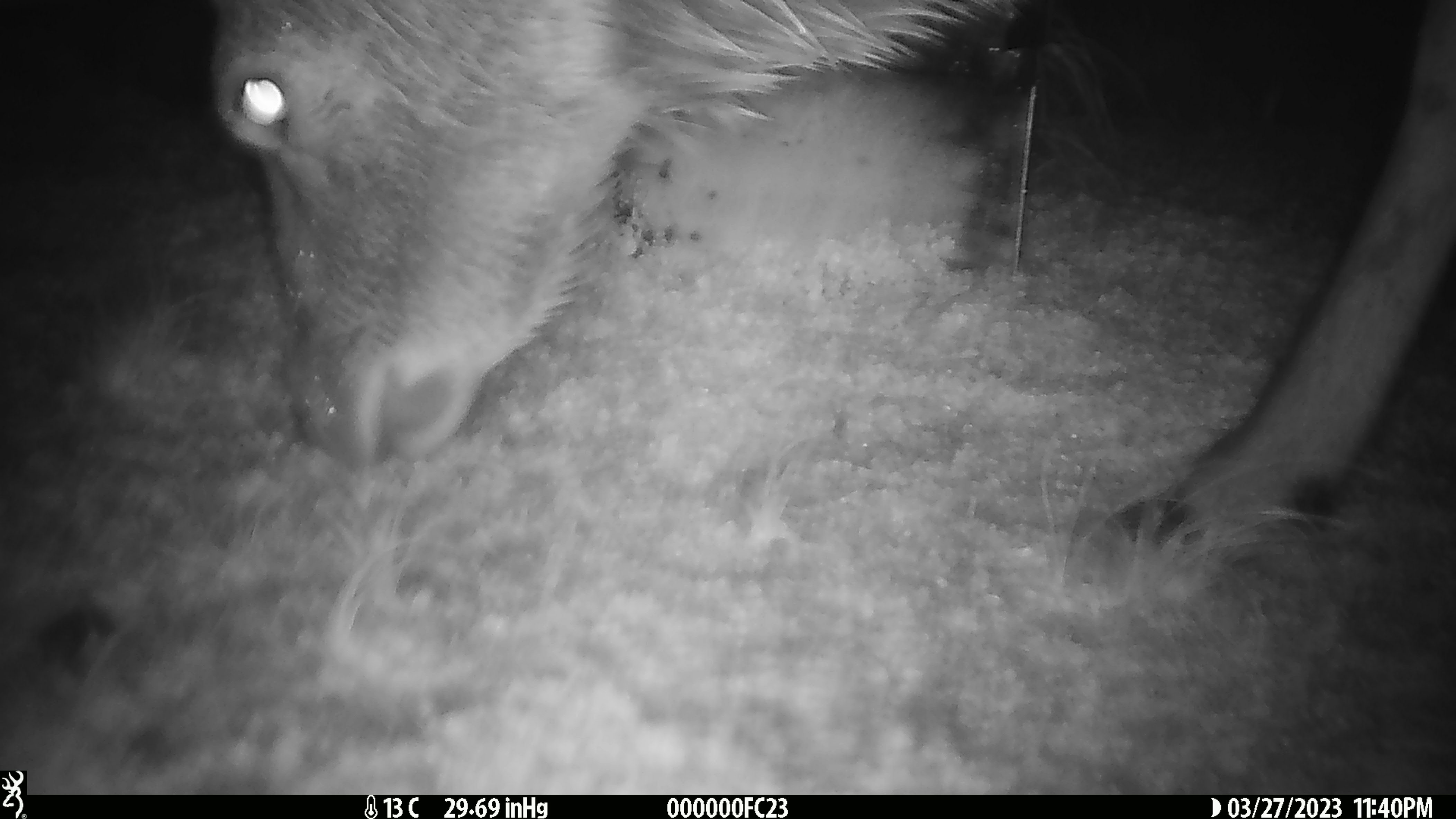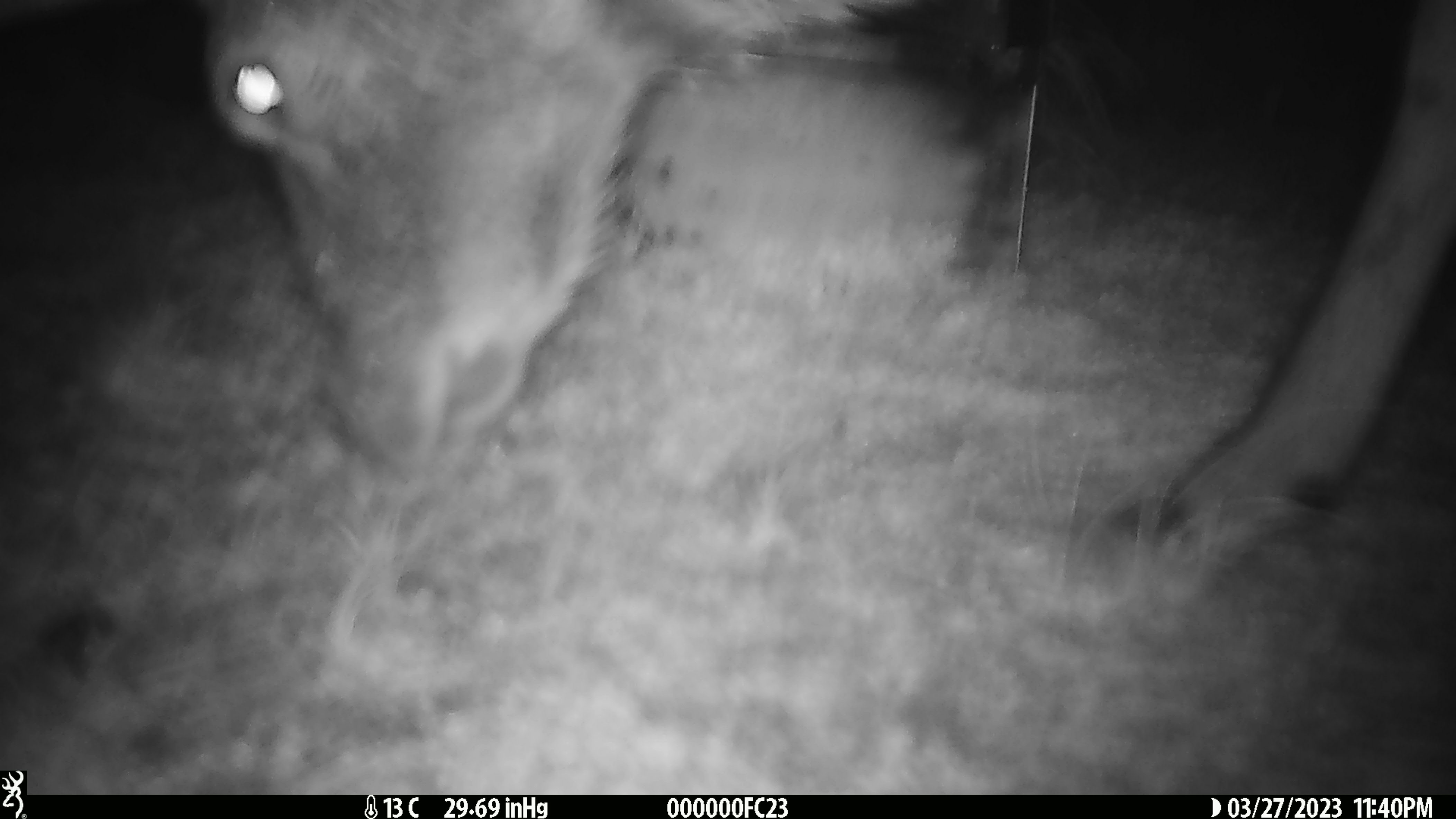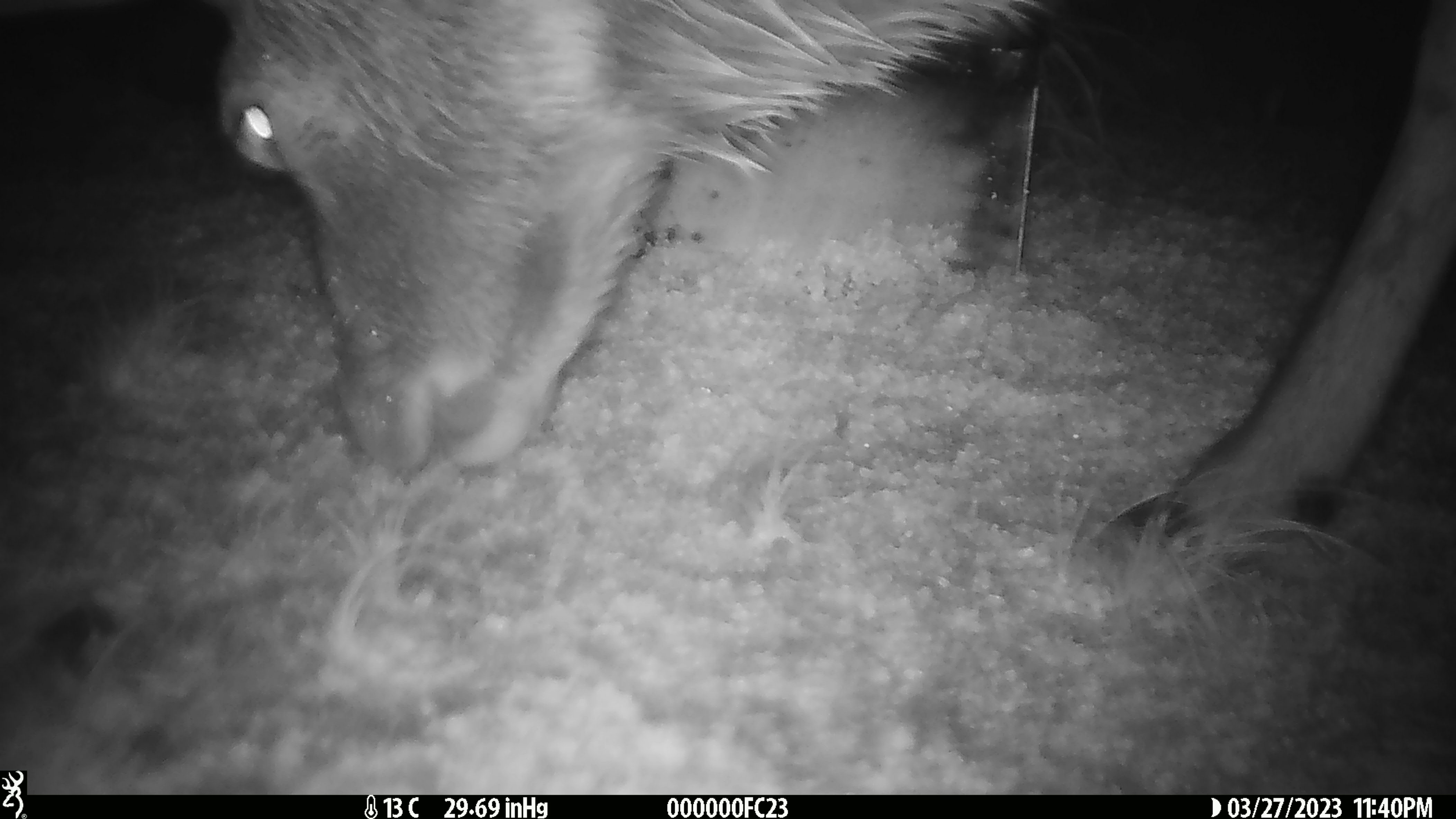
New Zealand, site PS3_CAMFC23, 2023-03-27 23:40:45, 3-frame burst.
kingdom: Animalia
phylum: Chordata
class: Mammalia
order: Artiodactyla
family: Cervidae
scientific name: Cervidae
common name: deer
Deer (Cervidae).